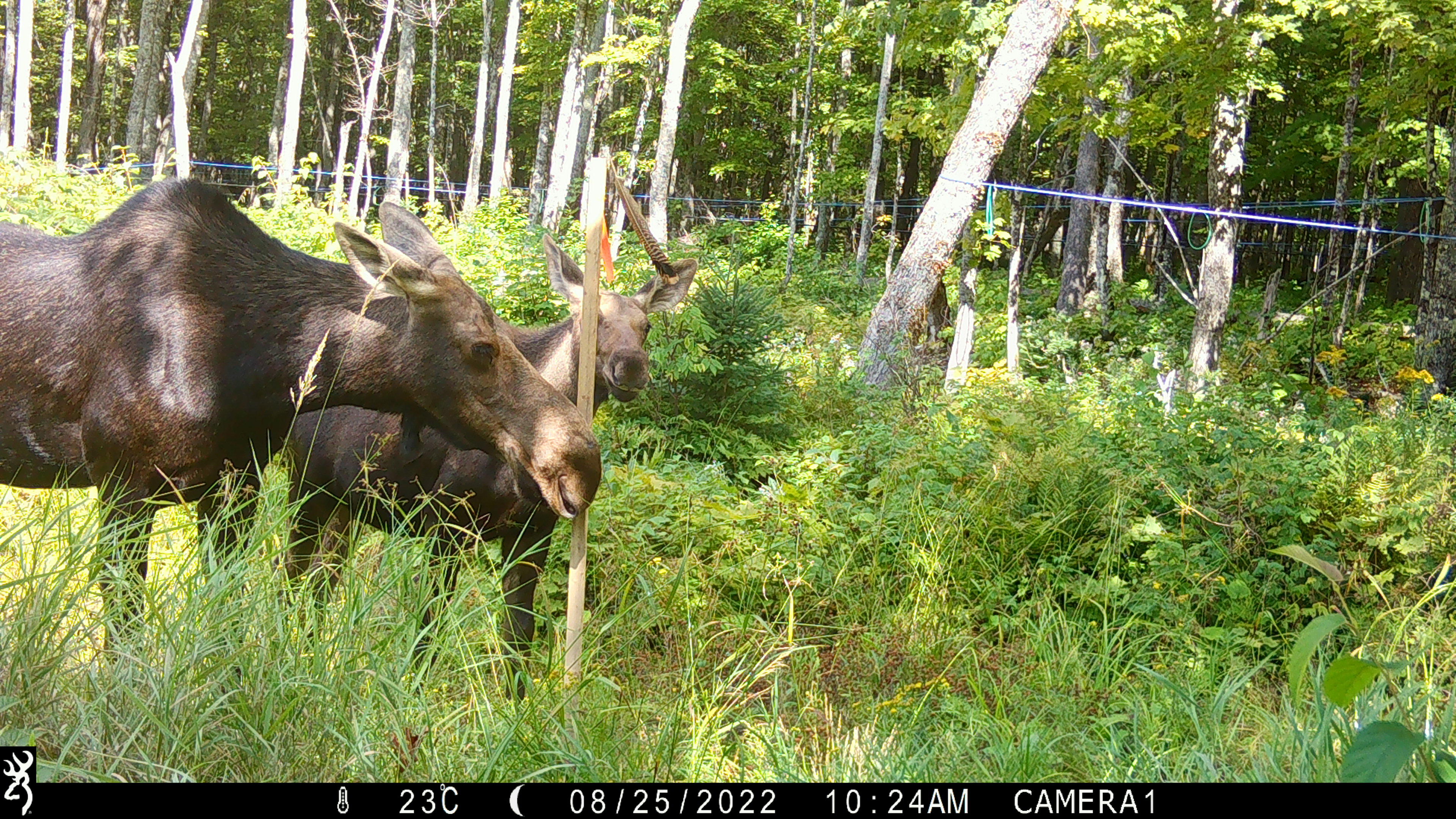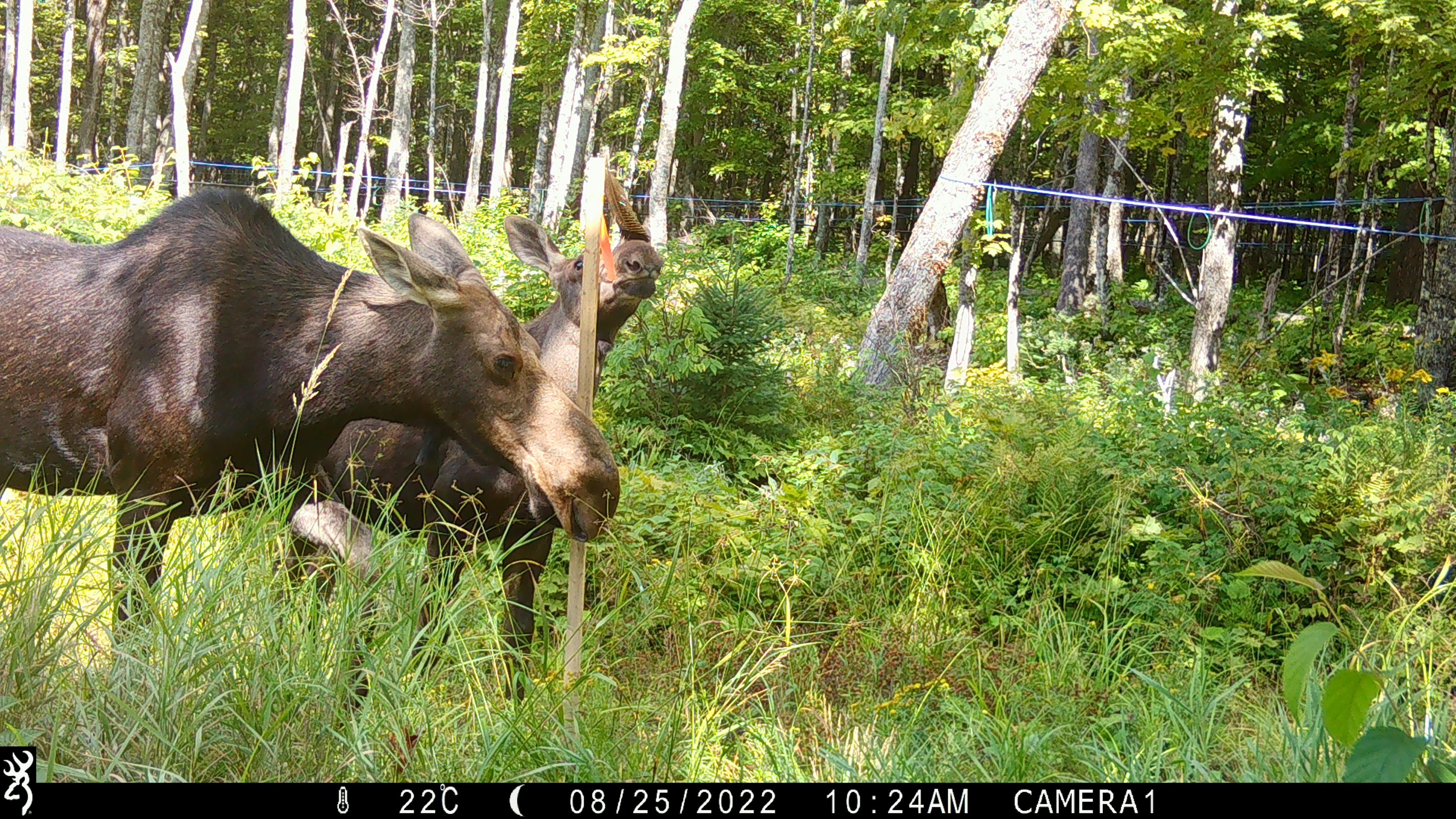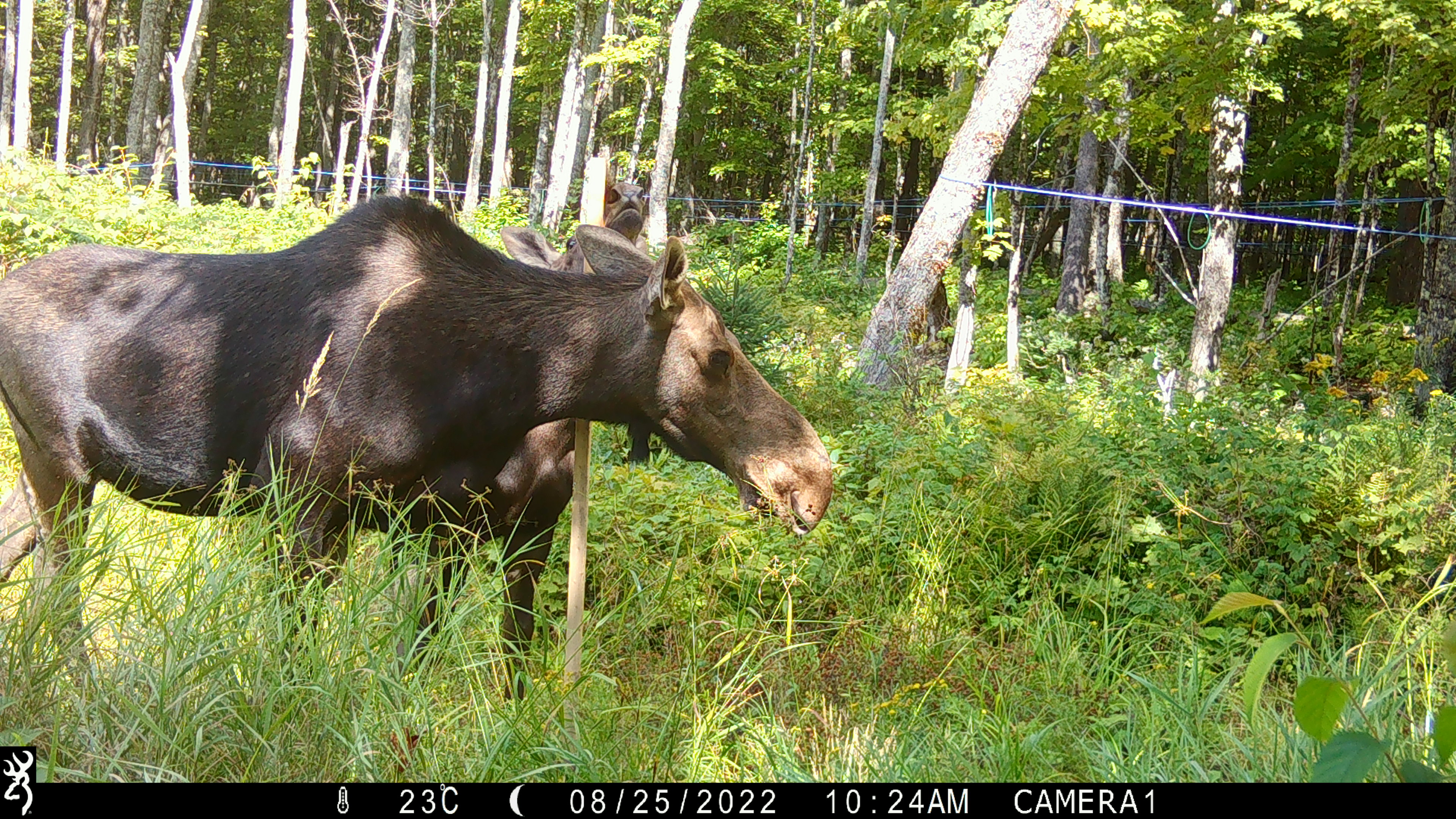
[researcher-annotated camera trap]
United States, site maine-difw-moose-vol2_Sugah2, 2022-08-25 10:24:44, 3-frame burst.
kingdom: Animalia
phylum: Chordata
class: Mammalia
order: Artiodactyla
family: Cervidae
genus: Alces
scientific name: Alces alces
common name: moose